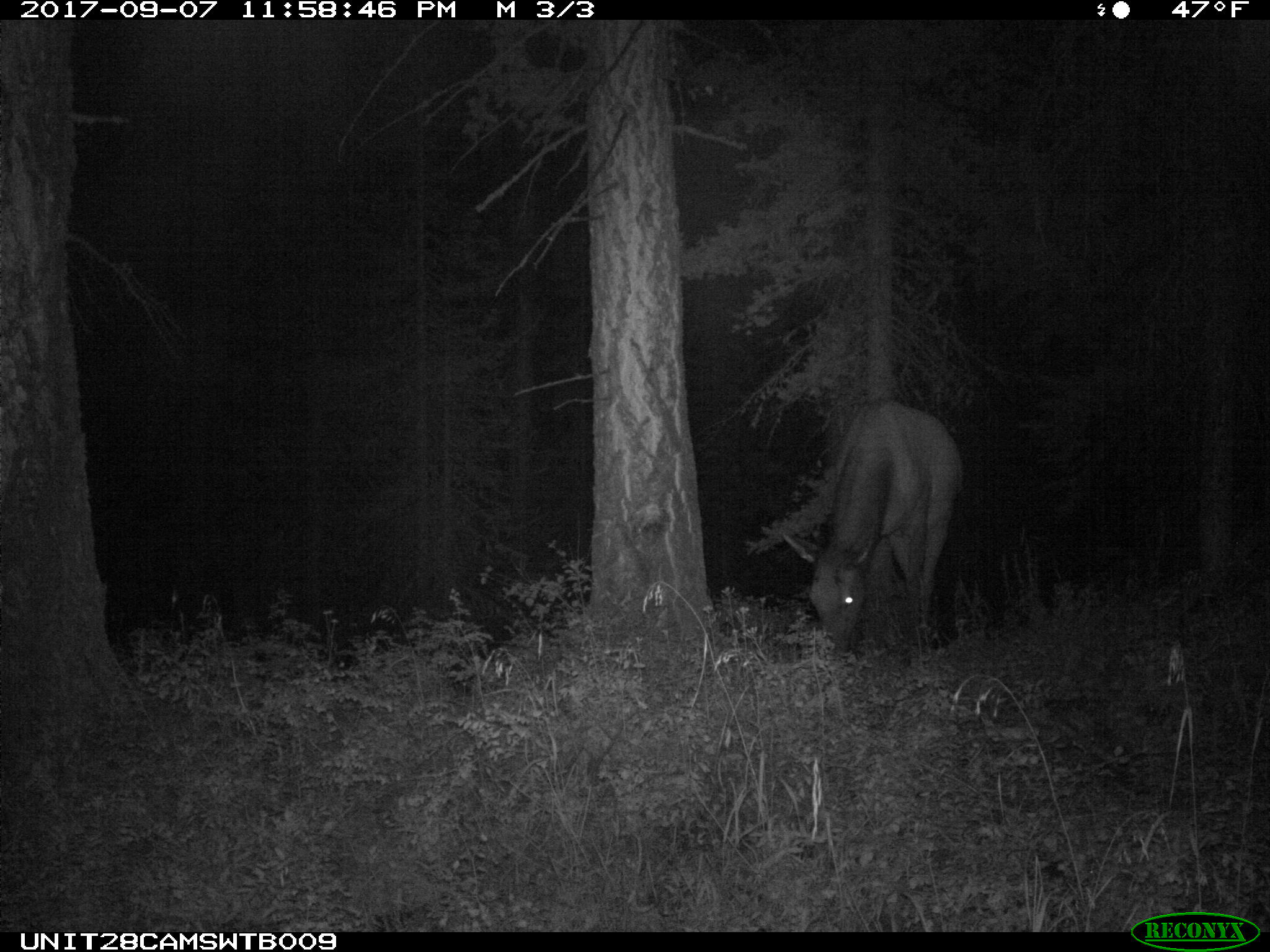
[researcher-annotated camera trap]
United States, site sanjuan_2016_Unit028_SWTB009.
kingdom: Animalia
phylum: Chordata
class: Mammalia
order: Artiodactyla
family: Cervidae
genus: Cervus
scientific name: Cervus elaphus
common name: red deer